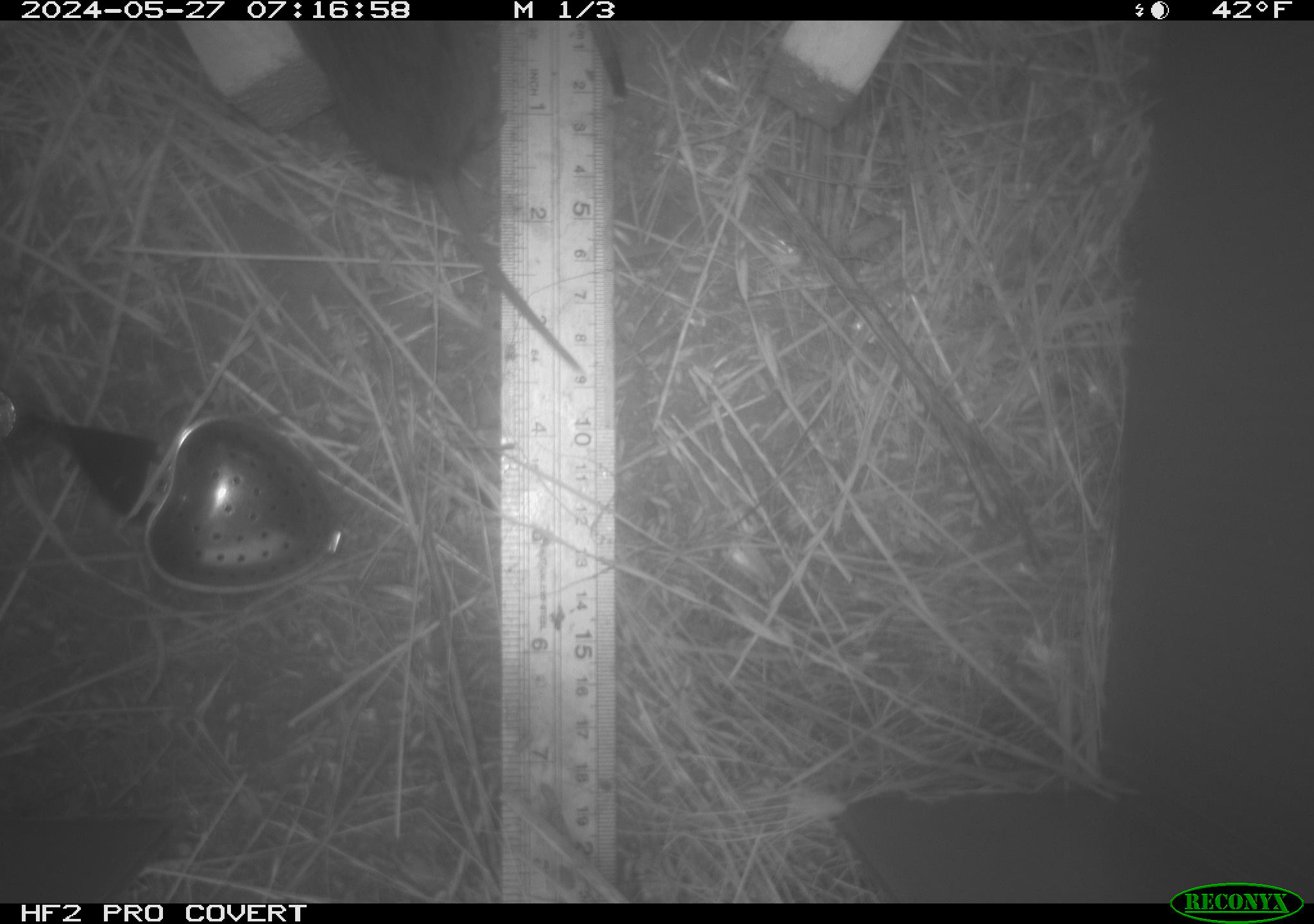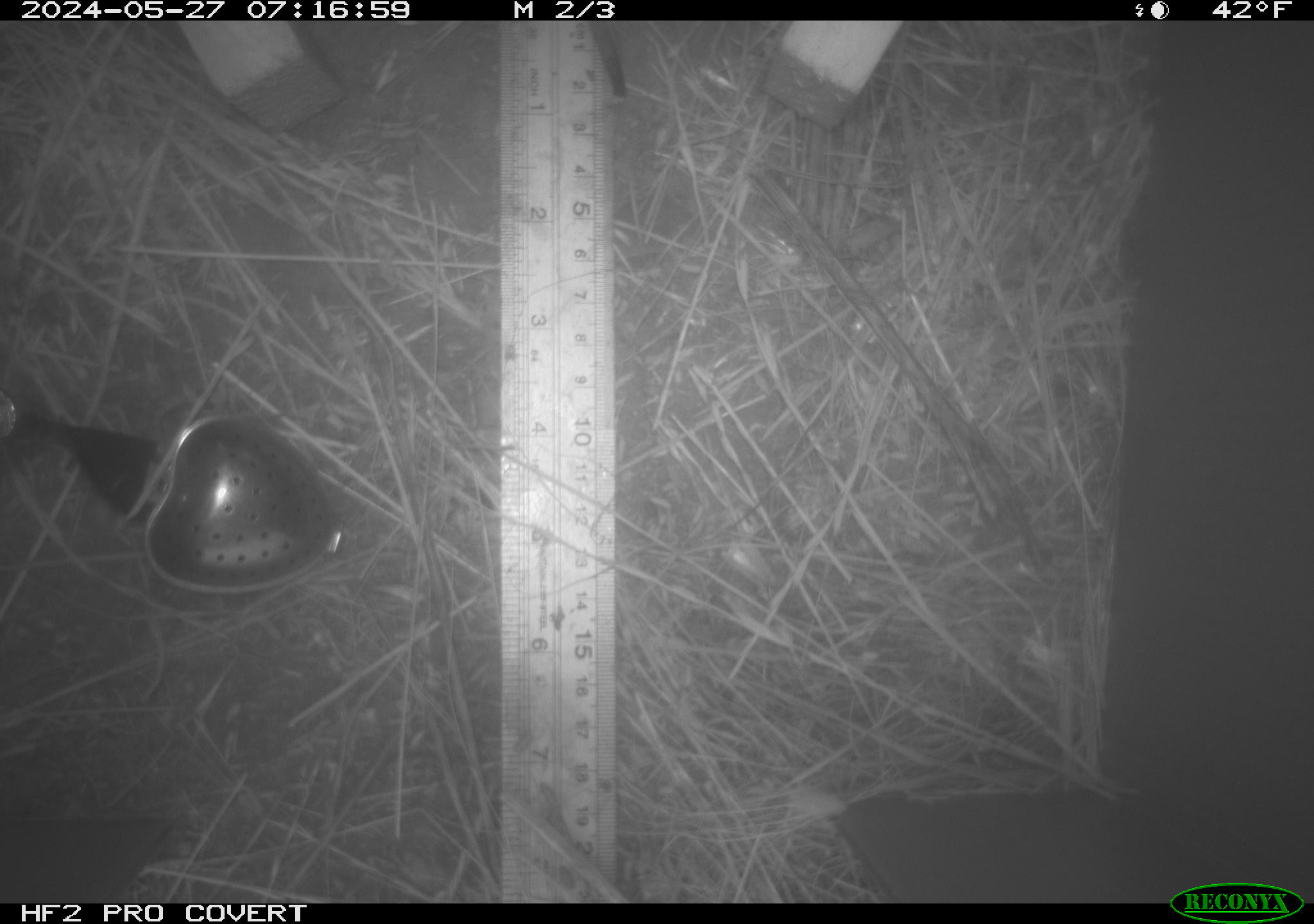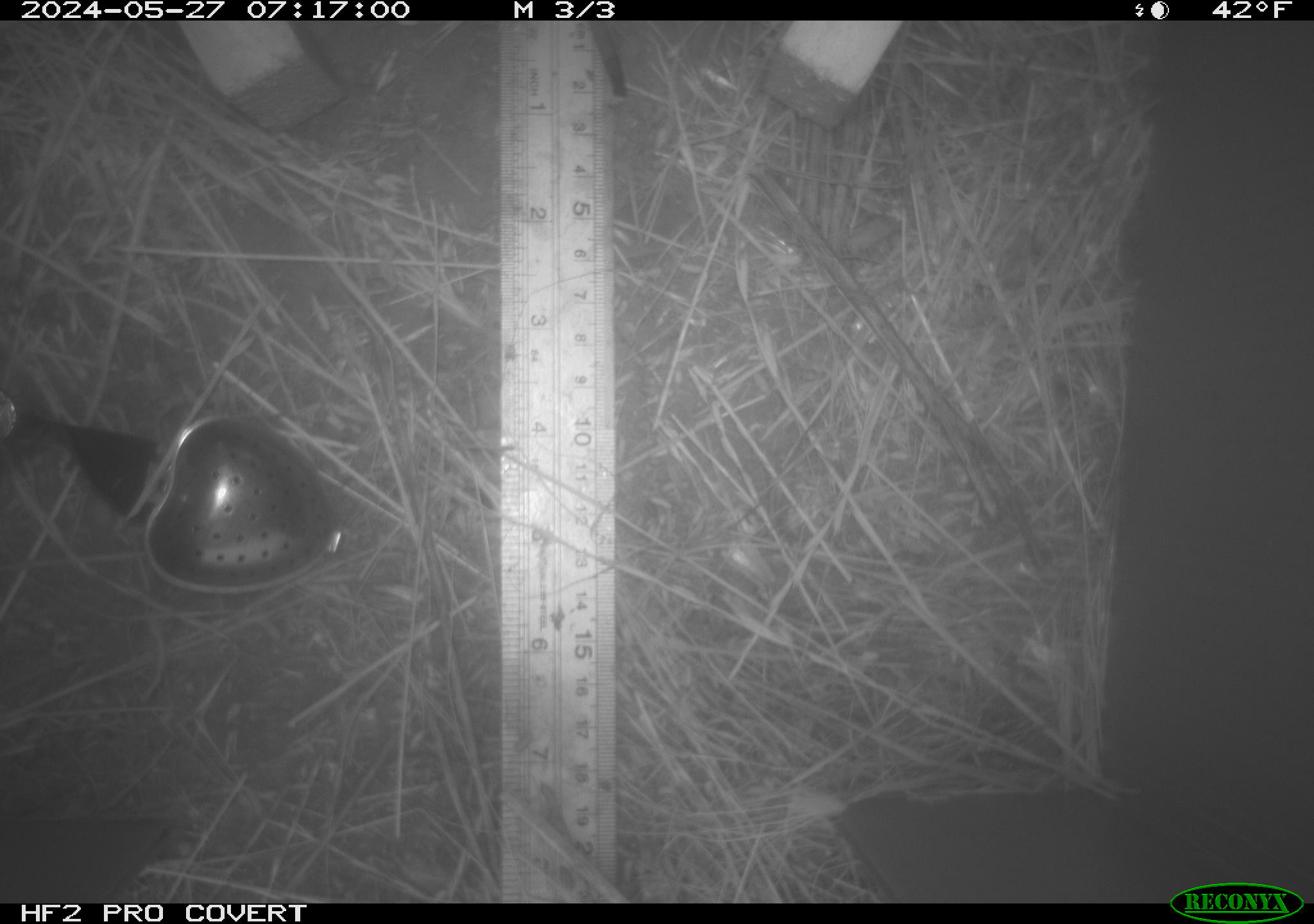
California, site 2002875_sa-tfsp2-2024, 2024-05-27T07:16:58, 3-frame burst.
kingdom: Animalia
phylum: Chordata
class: Mammalia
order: Rodentia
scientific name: Rodentia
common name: rodent